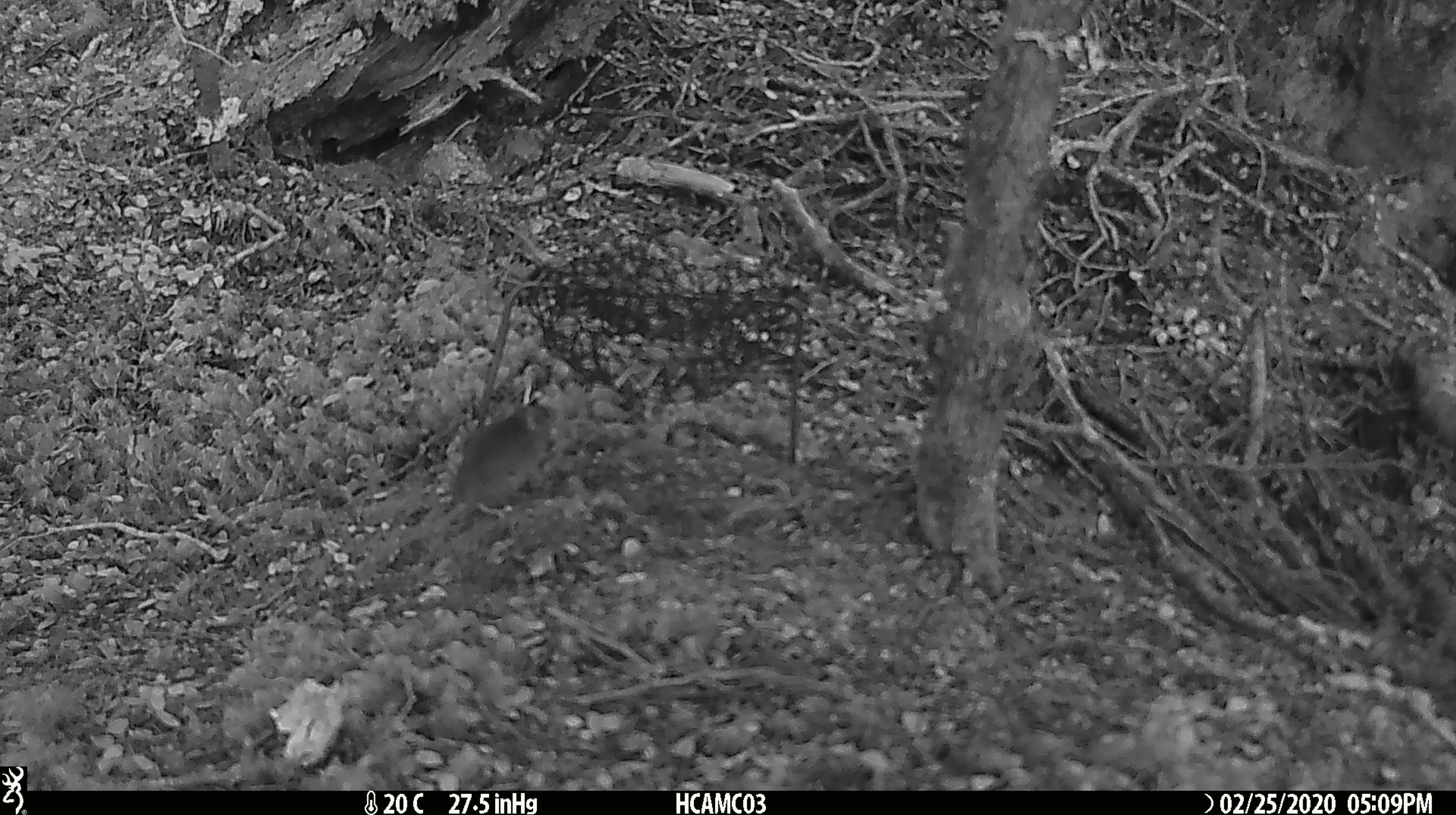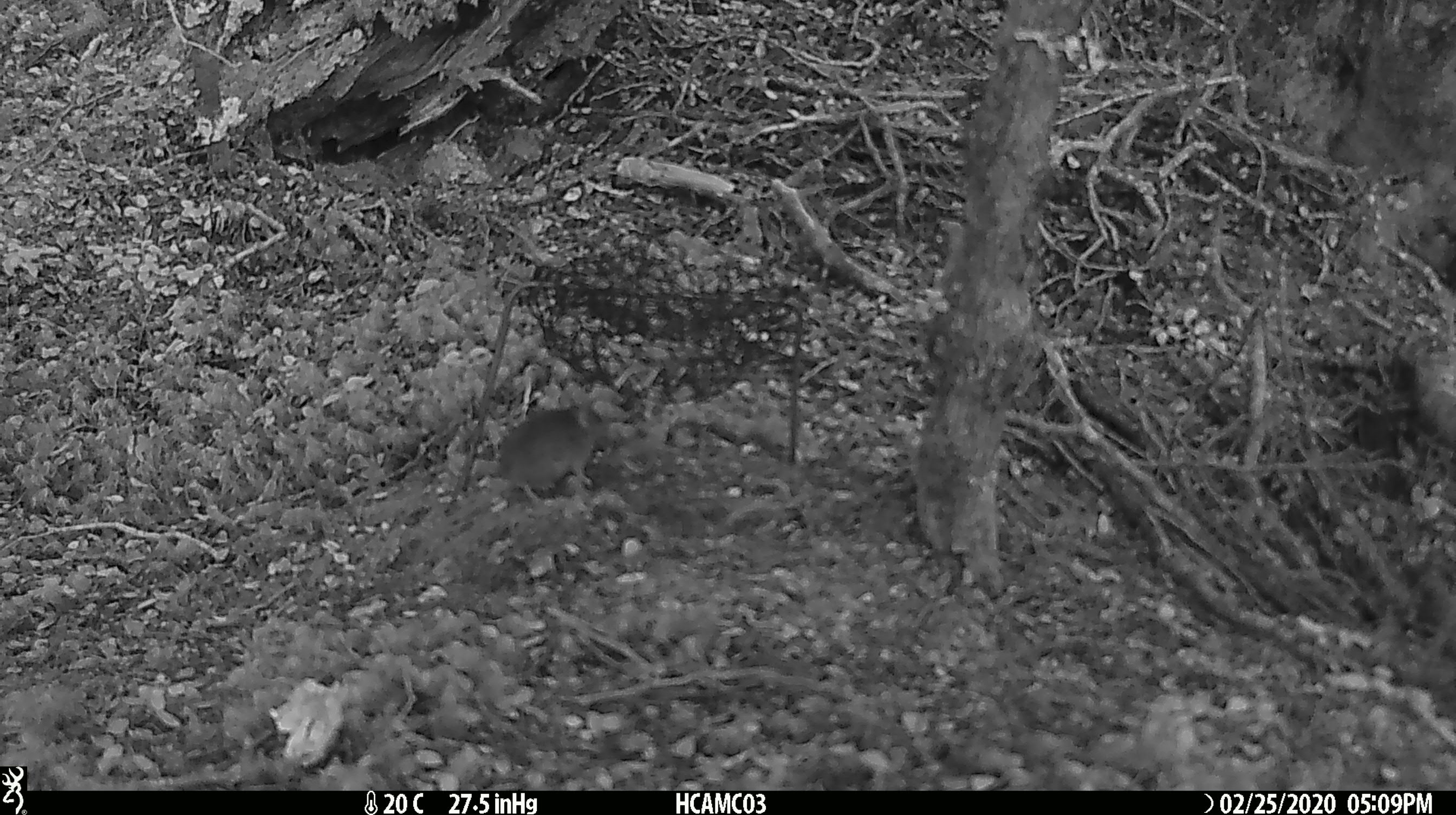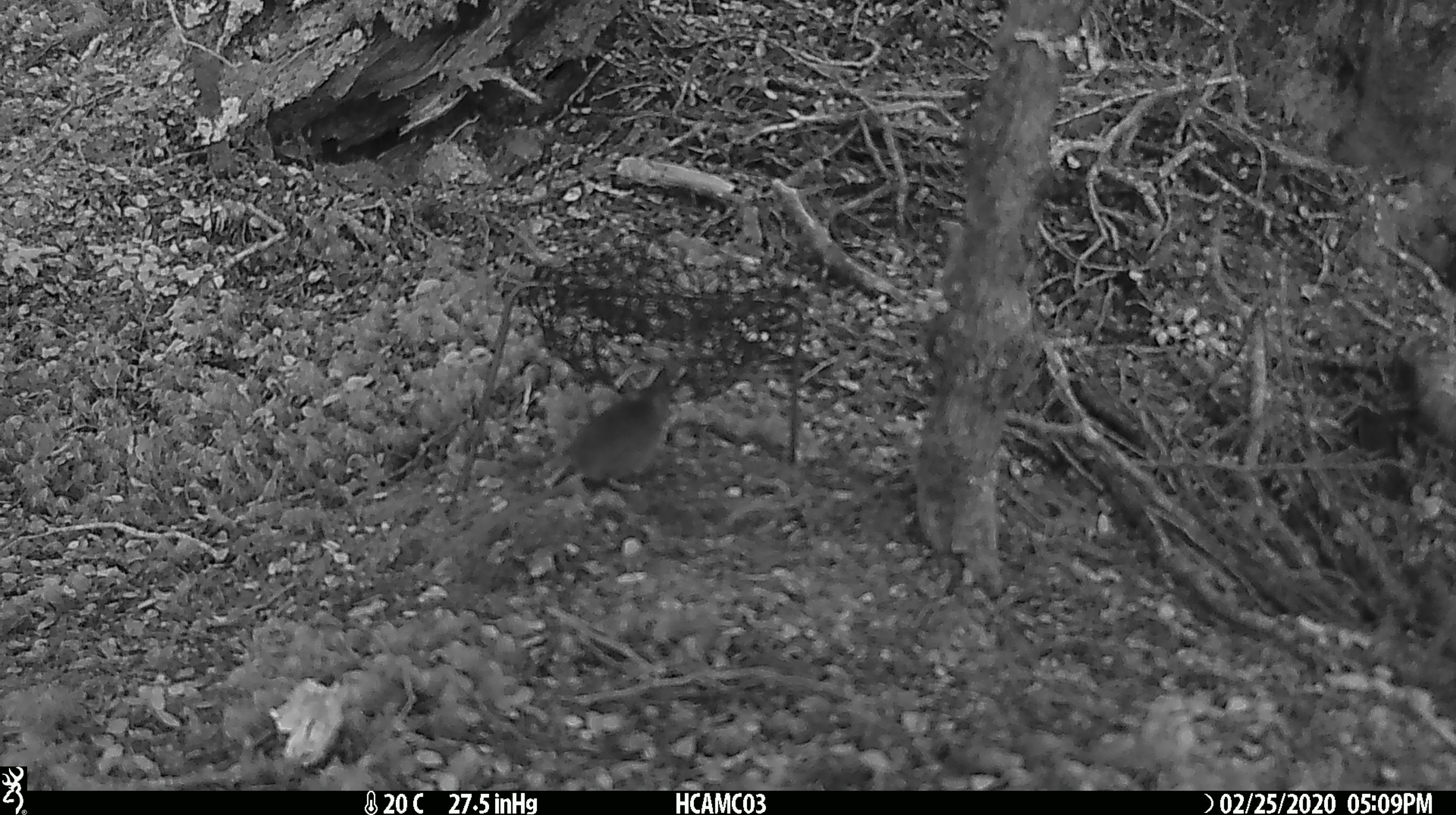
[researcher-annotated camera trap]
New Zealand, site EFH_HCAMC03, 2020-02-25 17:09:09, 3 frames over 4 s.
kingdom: Animalia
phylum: Chordata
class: Mammalia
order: Rodentia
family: Muridae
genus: Mus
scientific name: Mus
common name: mouse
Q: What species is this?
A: Mouse (Mus).